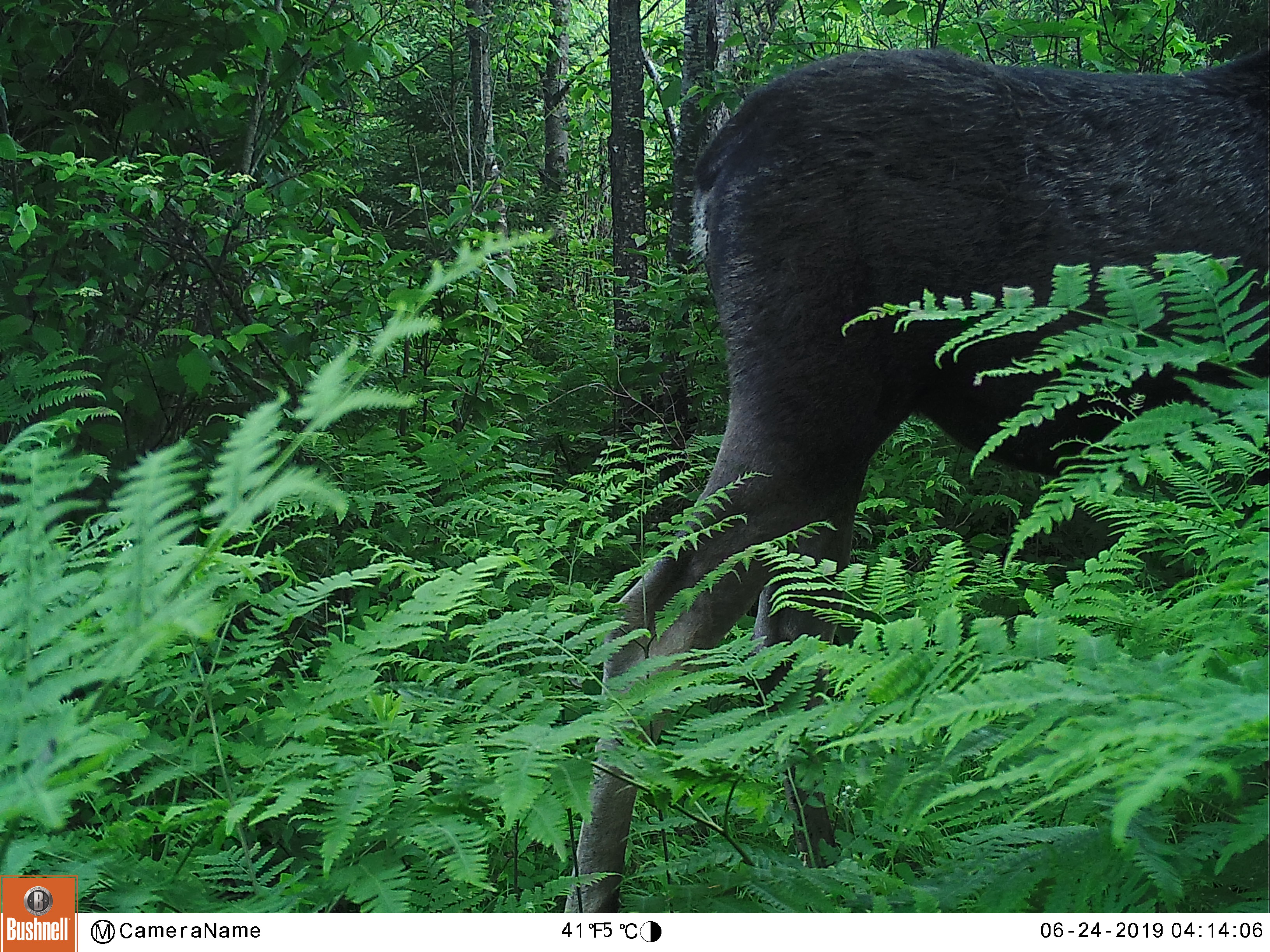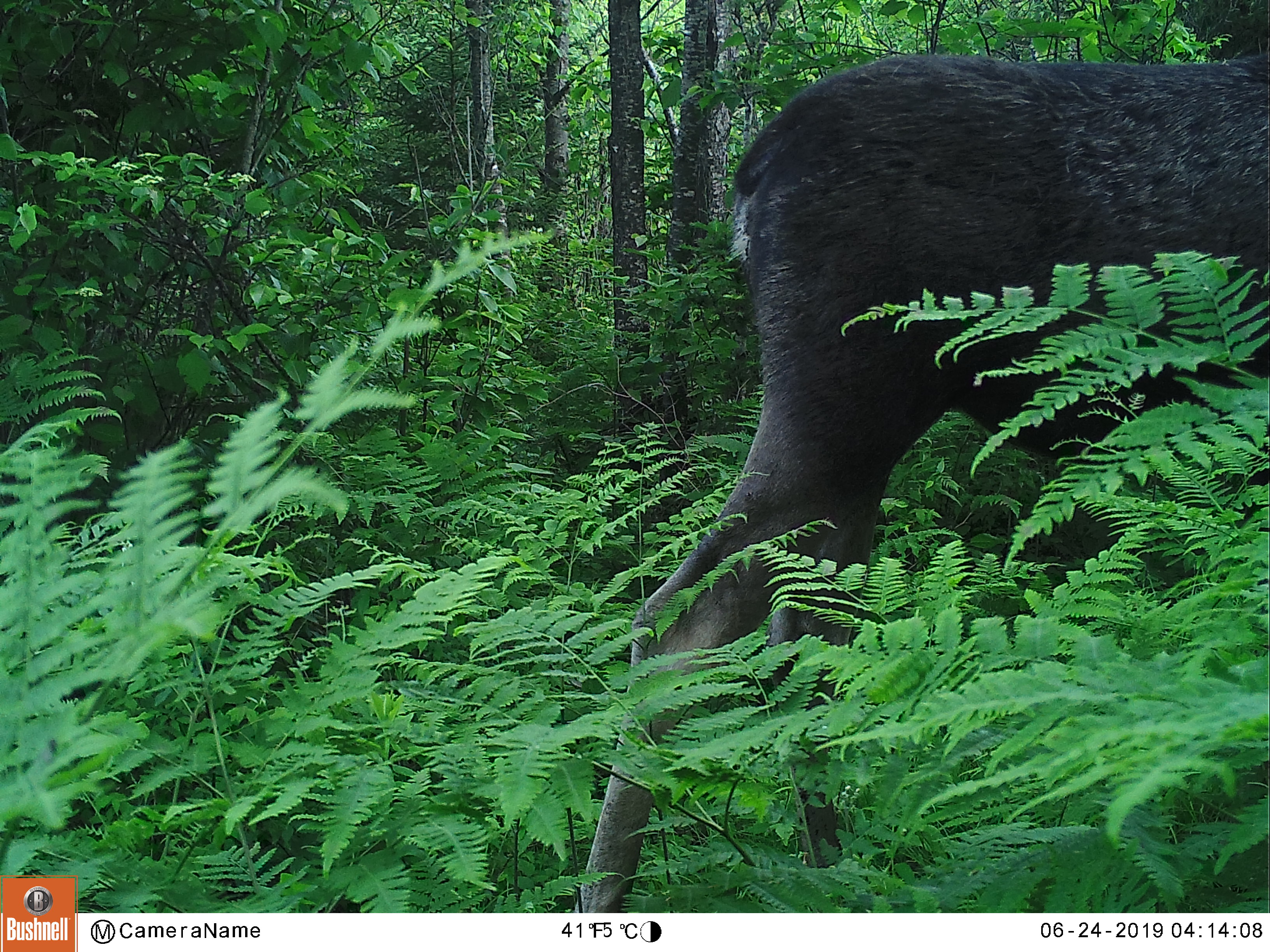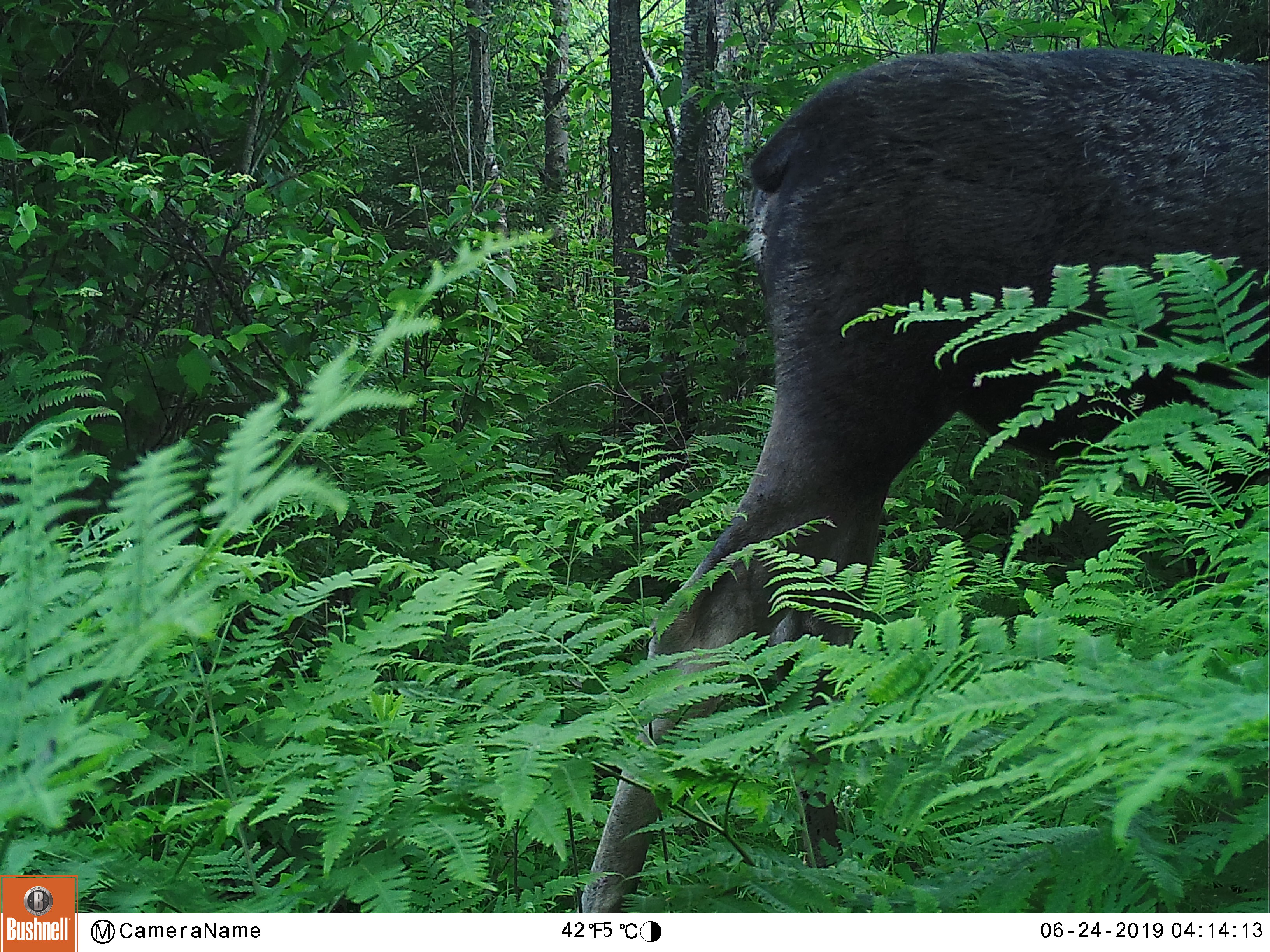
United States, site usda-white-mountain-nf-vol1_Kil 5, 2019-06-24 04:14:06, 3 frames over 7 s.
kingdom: Animalia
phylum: Chordata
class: Mammalia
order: Artiodactyla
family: Cervidae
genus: Alces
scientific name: Alces alces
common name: moose